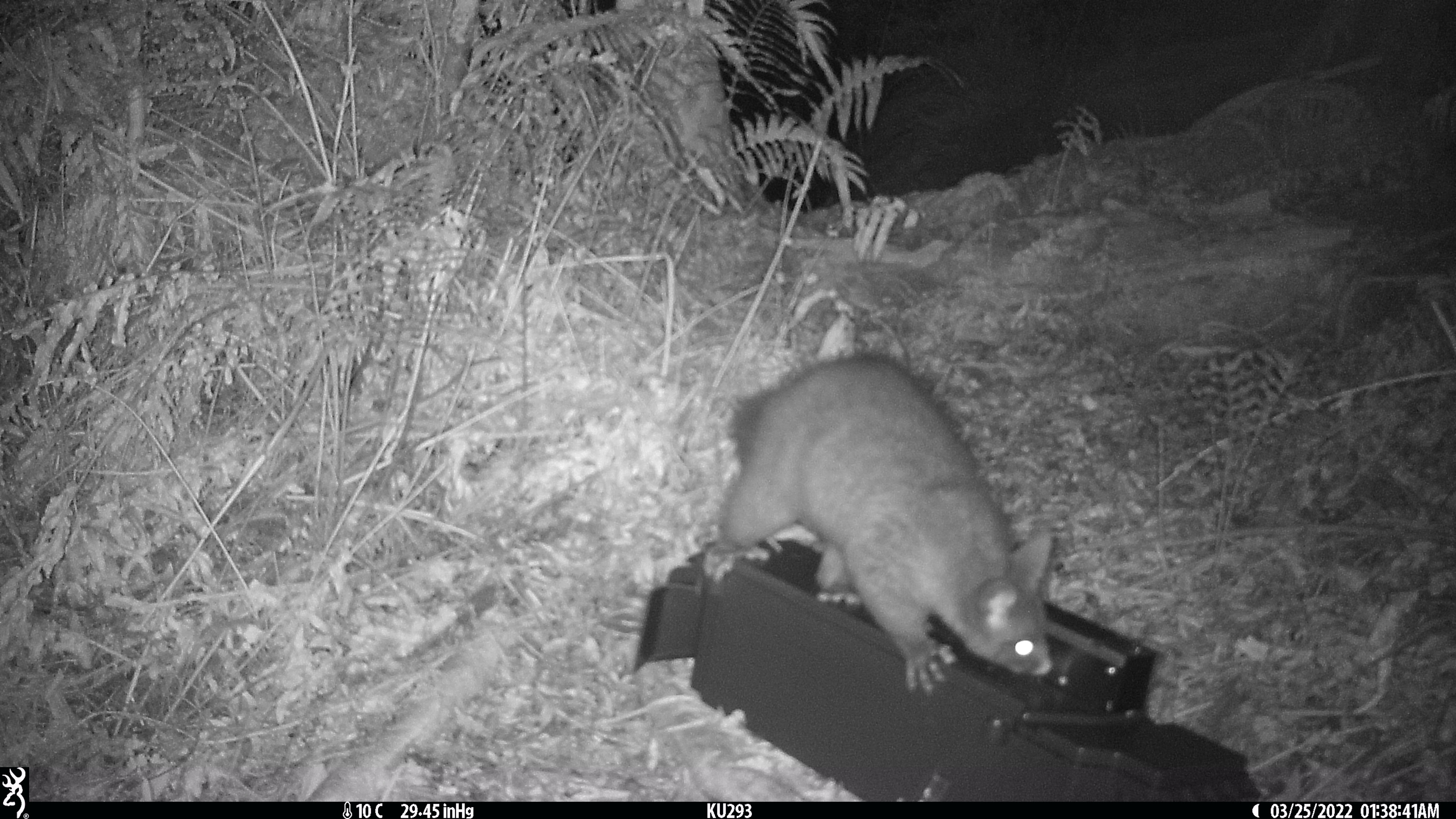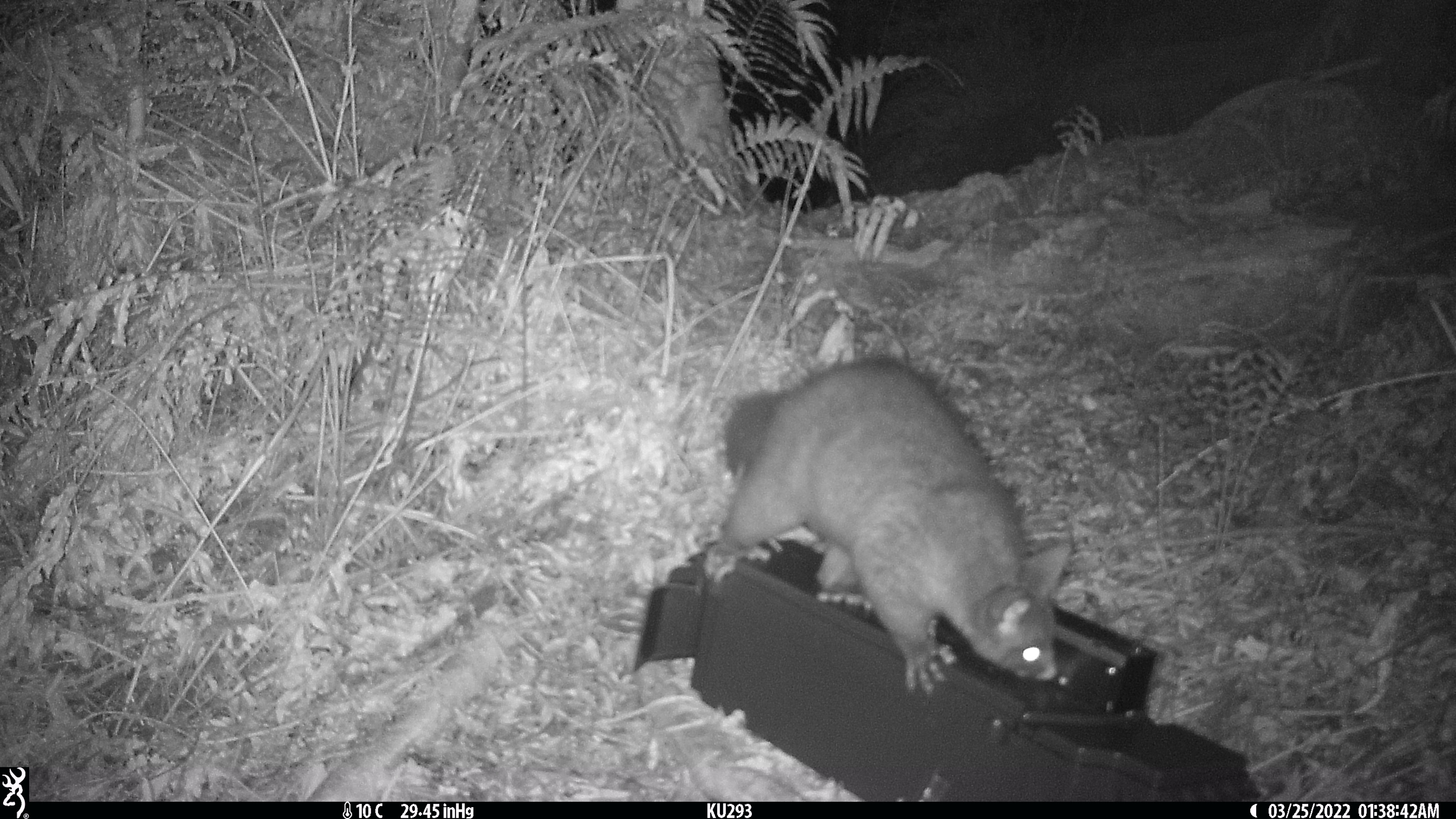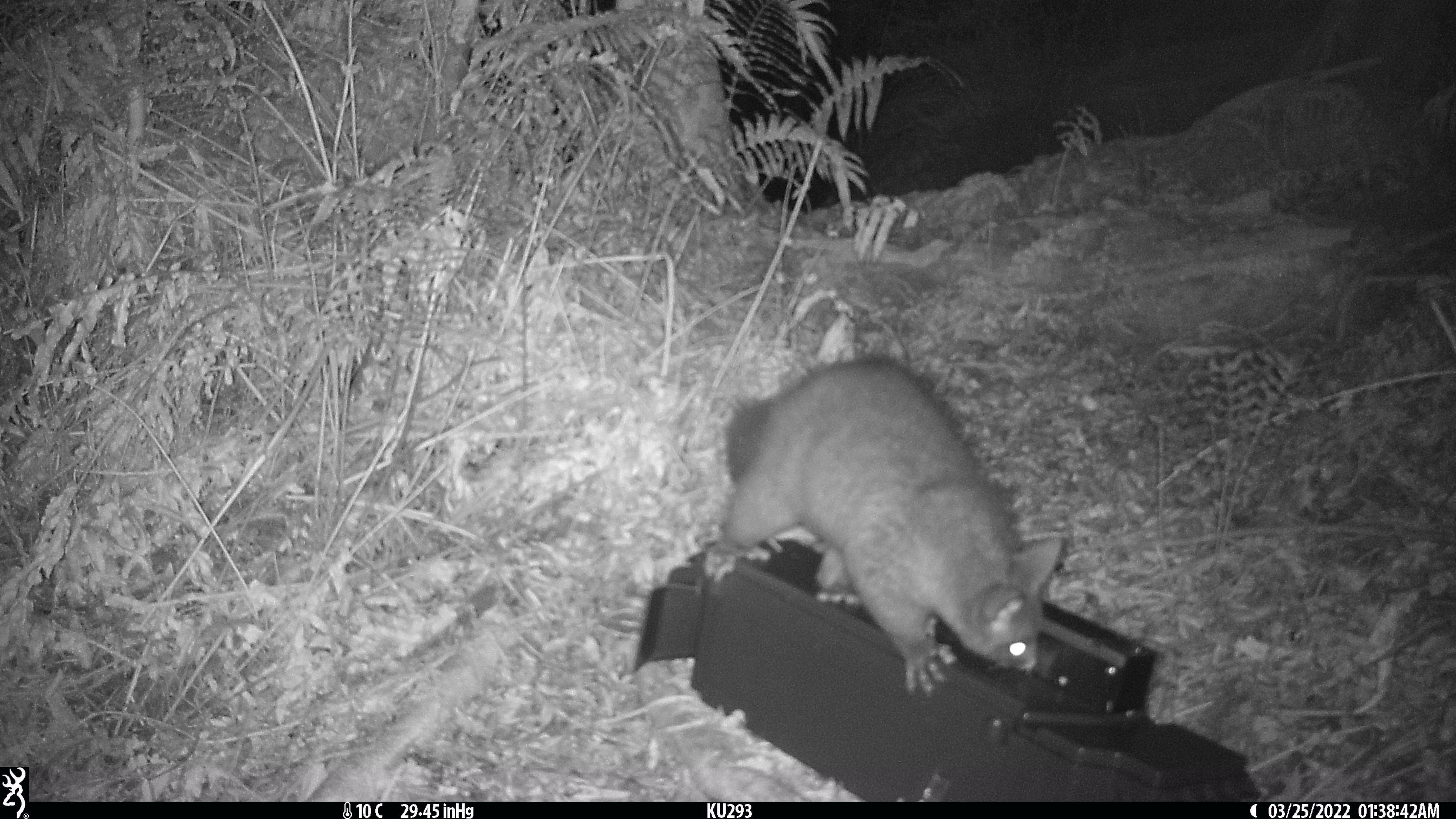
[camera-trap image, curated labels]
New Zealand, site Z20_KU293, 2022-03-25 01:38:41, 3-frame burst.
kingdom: Animalia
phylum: Chordata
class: Mammalia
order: Diprotodontia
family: Phalangeridae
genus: Trichosurus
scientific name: Trichosurus vulpecula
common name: common brushtail possum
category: possum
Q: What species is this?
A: Possum (common brushtail possum) (Trichosurus vulpecula).